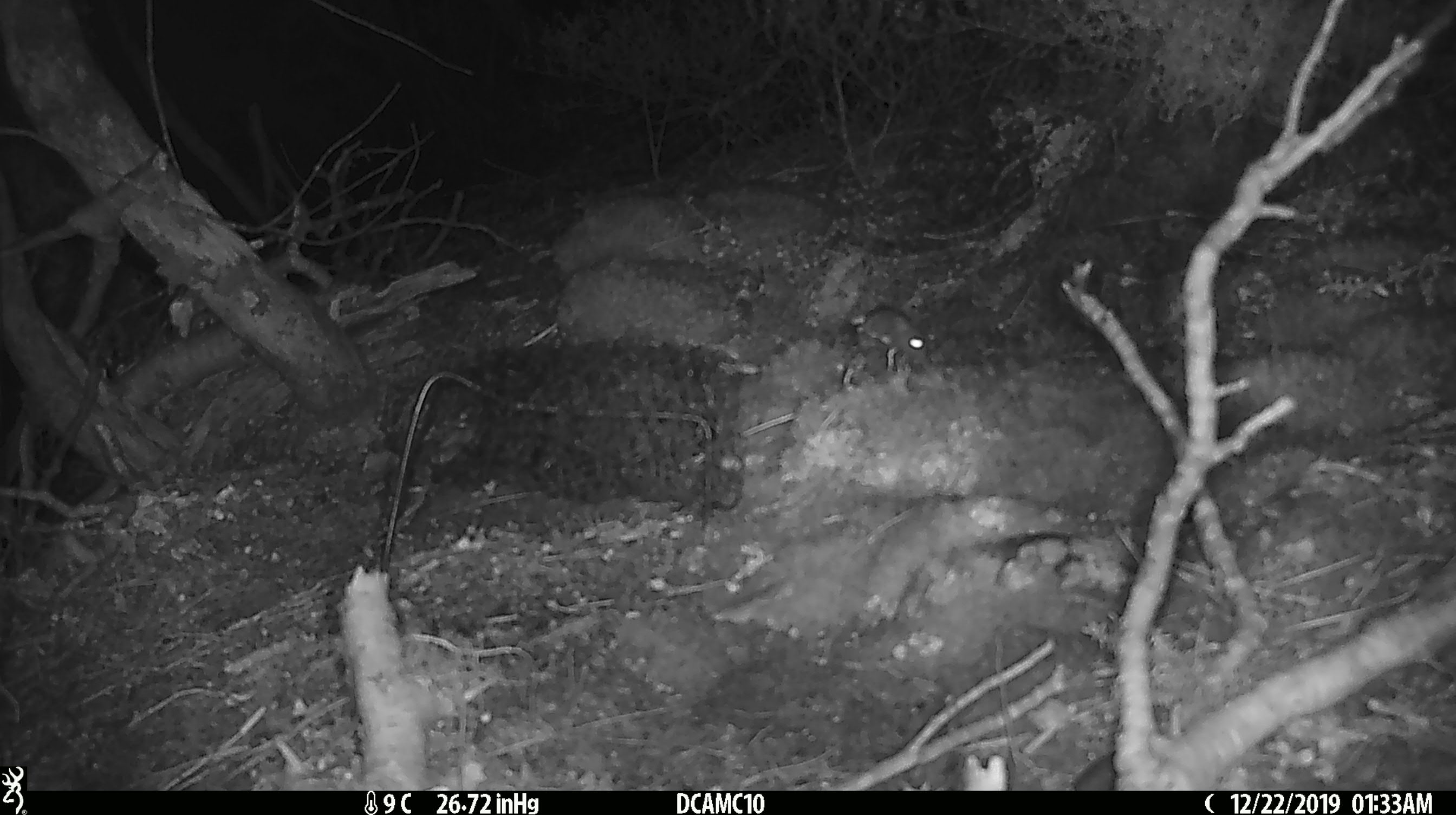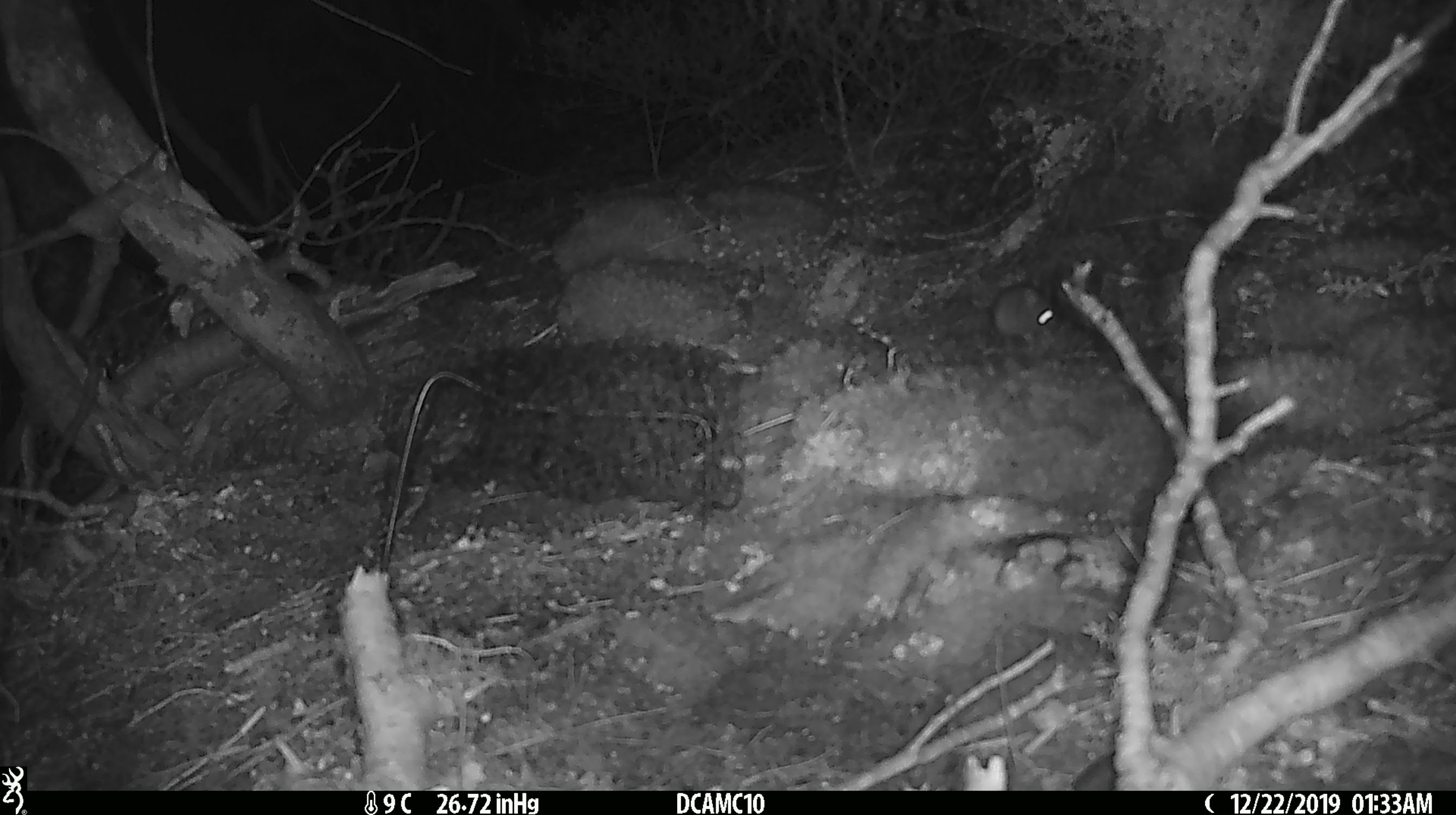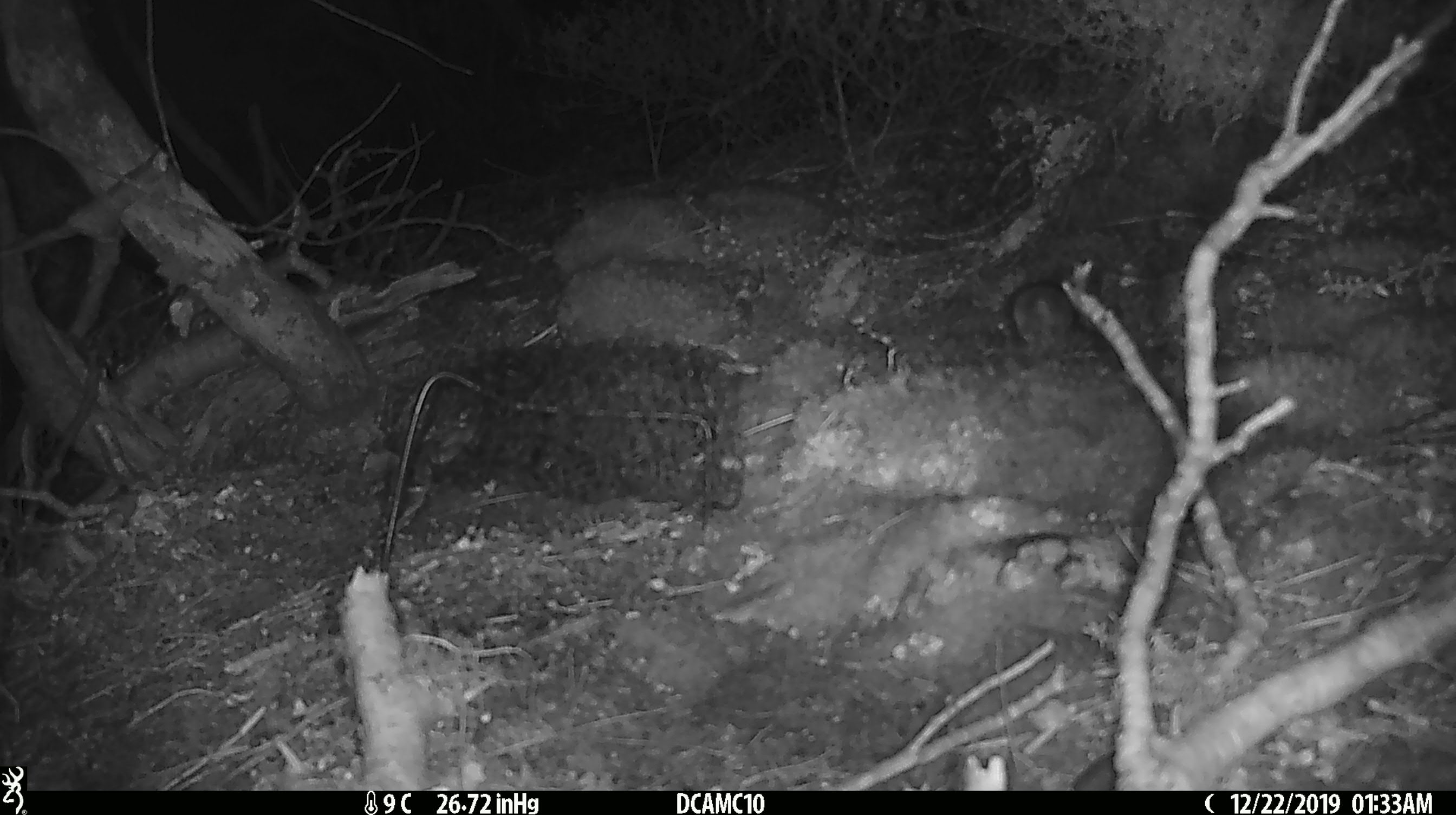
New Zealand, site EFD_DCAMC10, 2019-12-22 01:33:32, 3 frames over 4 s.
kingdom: Animalia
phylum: Chordata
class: Mammalia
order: Rodentia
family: Muridae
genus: Mus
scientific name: Mus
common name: mouse